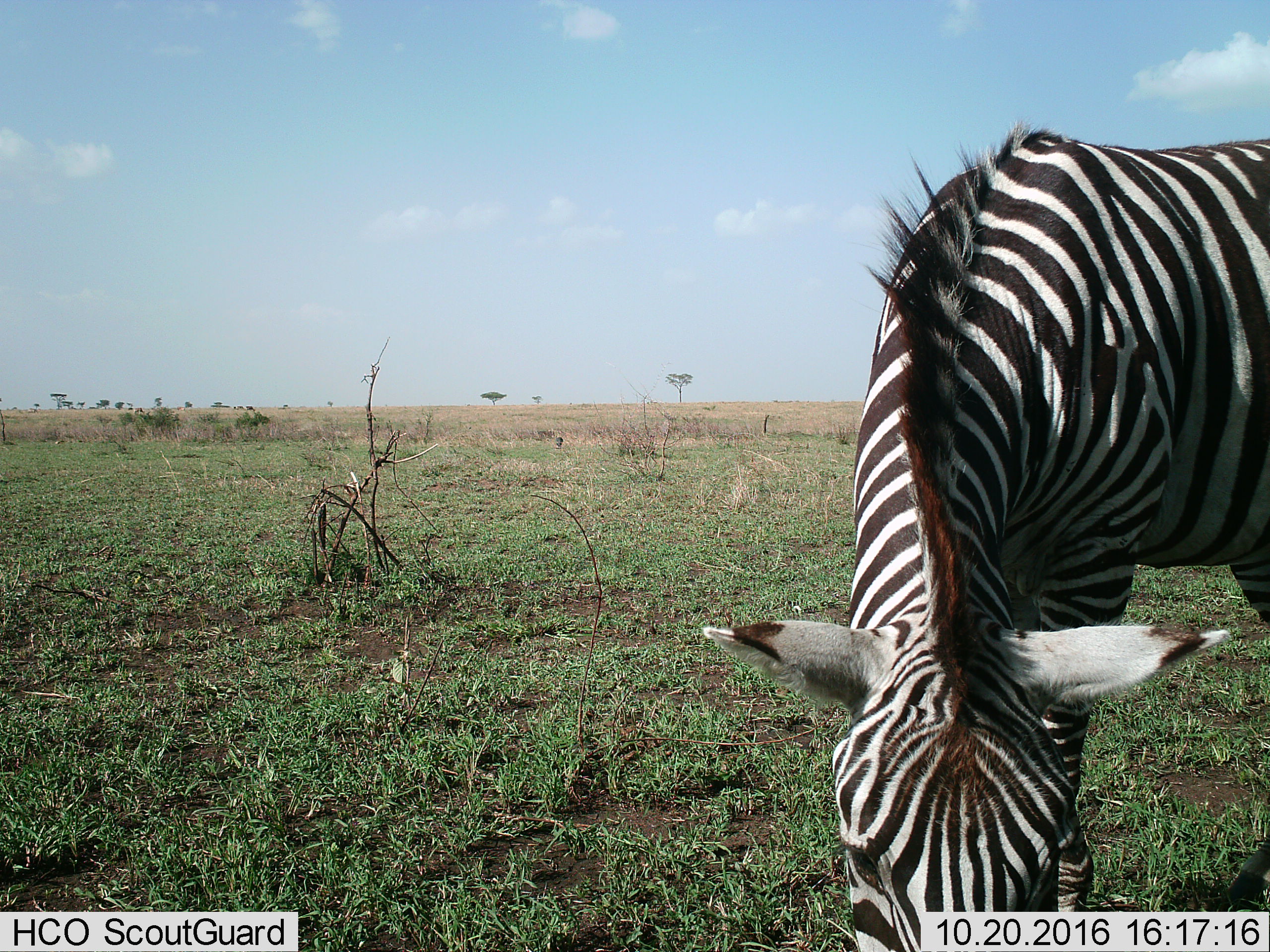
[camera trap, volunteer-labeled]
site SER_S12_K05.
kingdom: Animalia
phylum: Chordata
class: Mammalia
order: Perissodactyla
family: Equidae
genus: Equus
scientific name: Equus quagga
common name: plains zebra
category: zebraplains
Zebraplains (plains zebra) (Equus quagga), count 1. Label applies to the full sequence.